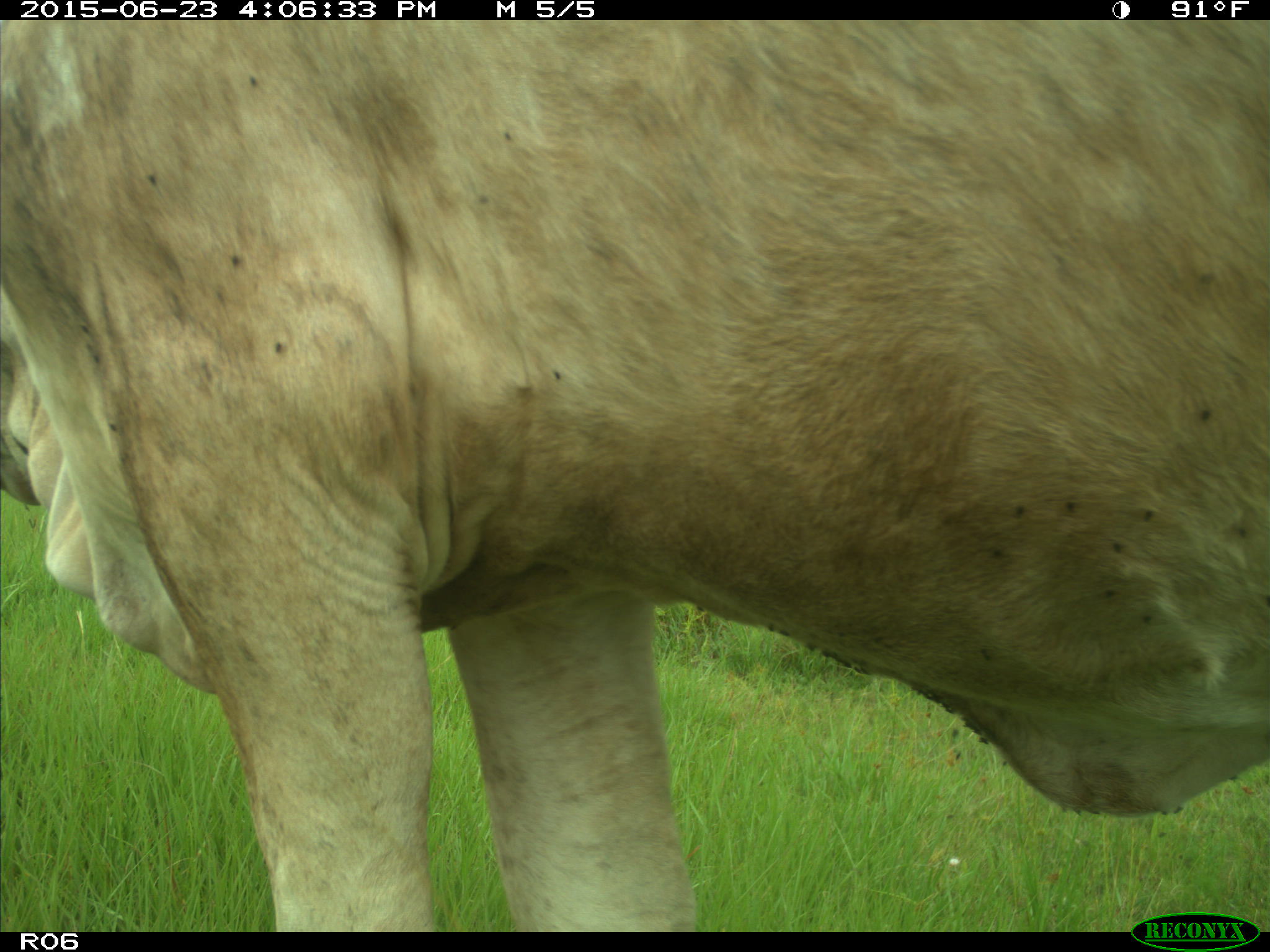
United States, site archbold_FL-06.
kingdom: Animalia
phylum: Chordata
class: Mammalia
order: Artiodactyla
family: Bovidae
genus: Bos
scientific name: Bos taurus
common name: domestic cow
Bos taurus (domestic cow).